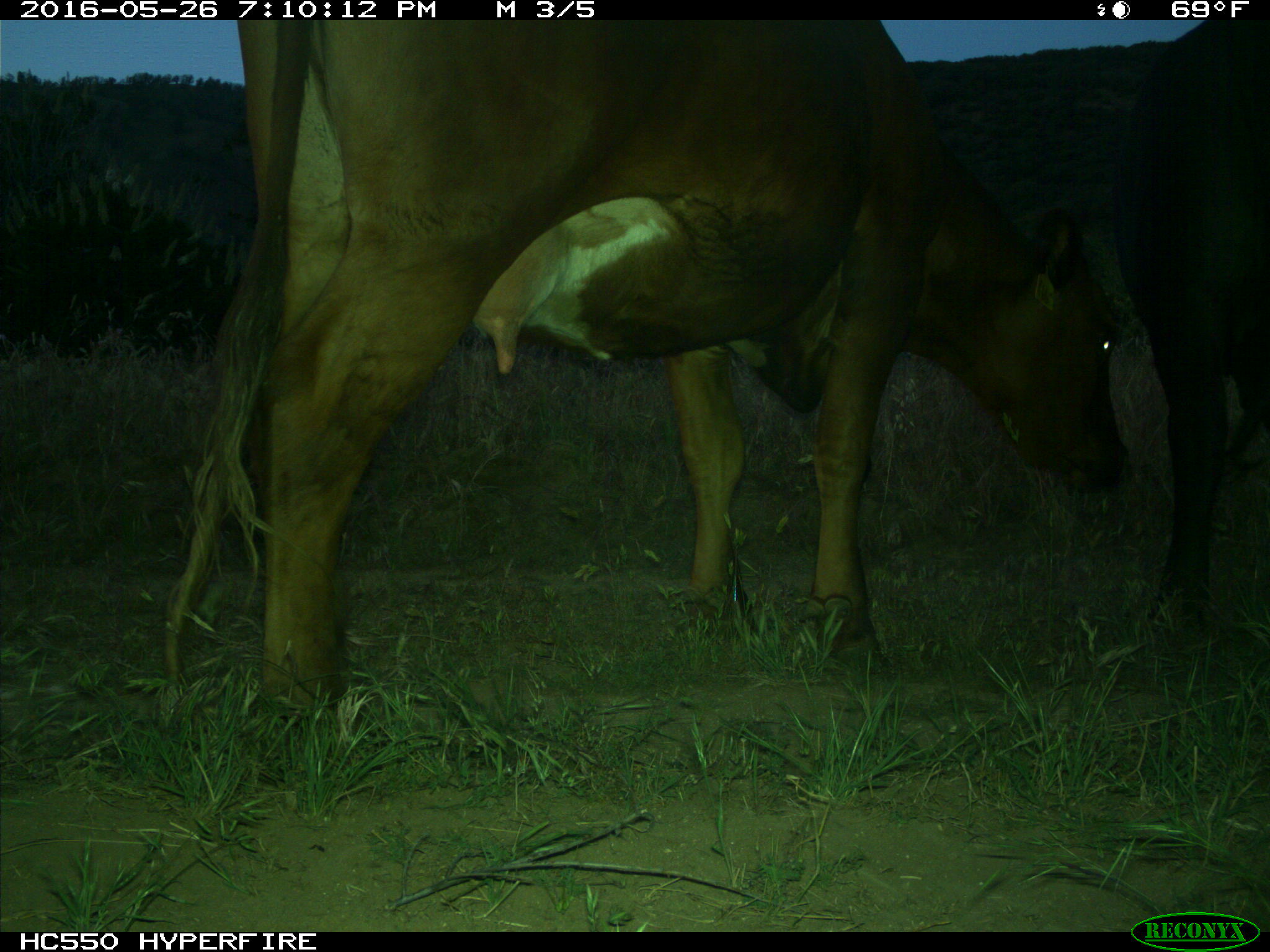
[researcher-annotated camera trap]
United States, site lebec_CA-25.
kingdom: Animalia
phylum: Chordata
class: Mammalia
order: Artiodactyla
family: Bovidae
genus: Bos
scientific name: Bos taurus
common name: domestic cow